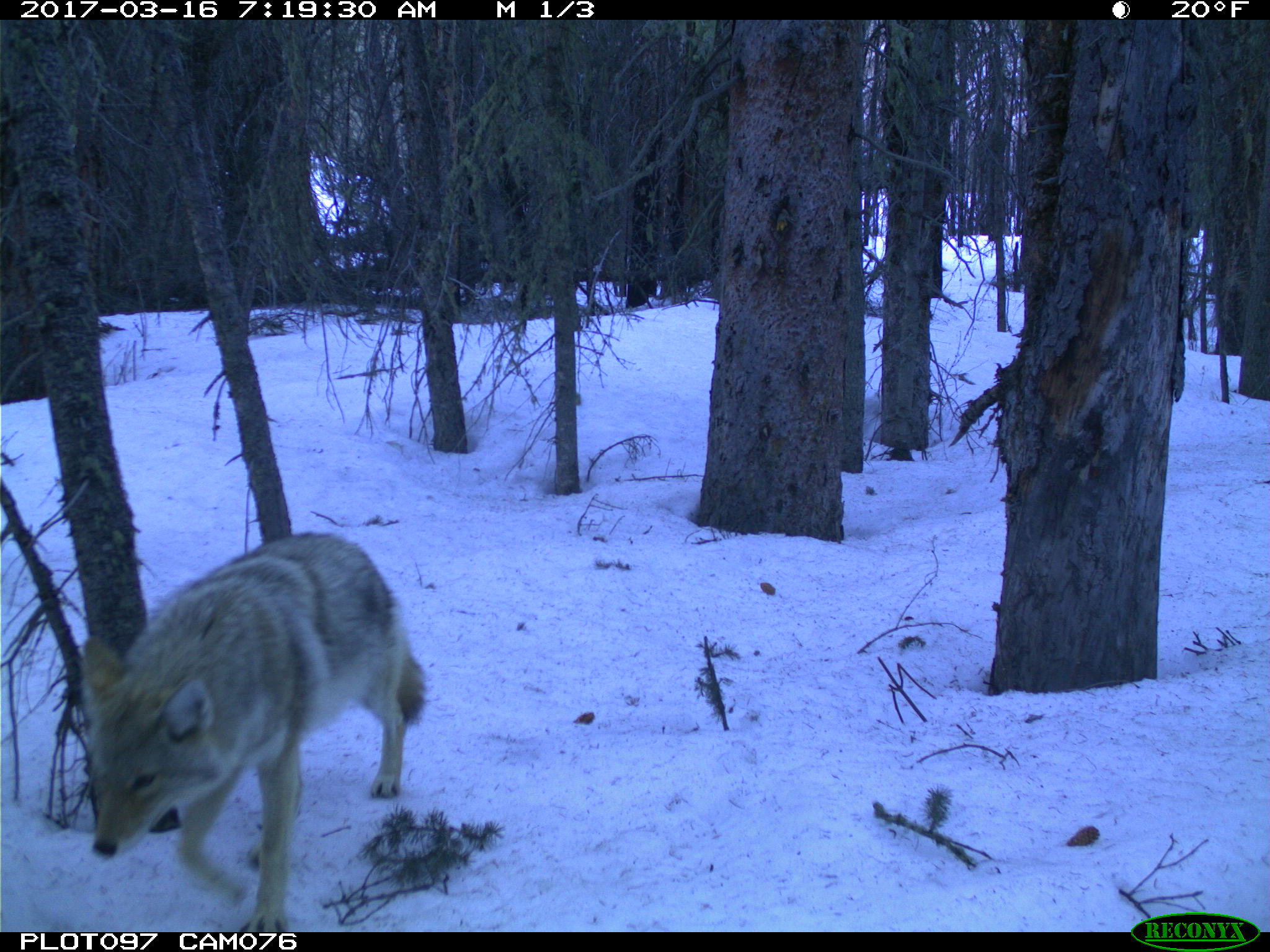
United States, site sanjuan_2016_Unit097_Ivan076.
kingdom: Animalia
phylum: Chordata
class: Mammalia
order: Carnivora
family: Canidae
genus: Canis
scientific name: Canis latrans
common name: coyote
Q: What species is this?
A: Canis latrans (coyote).